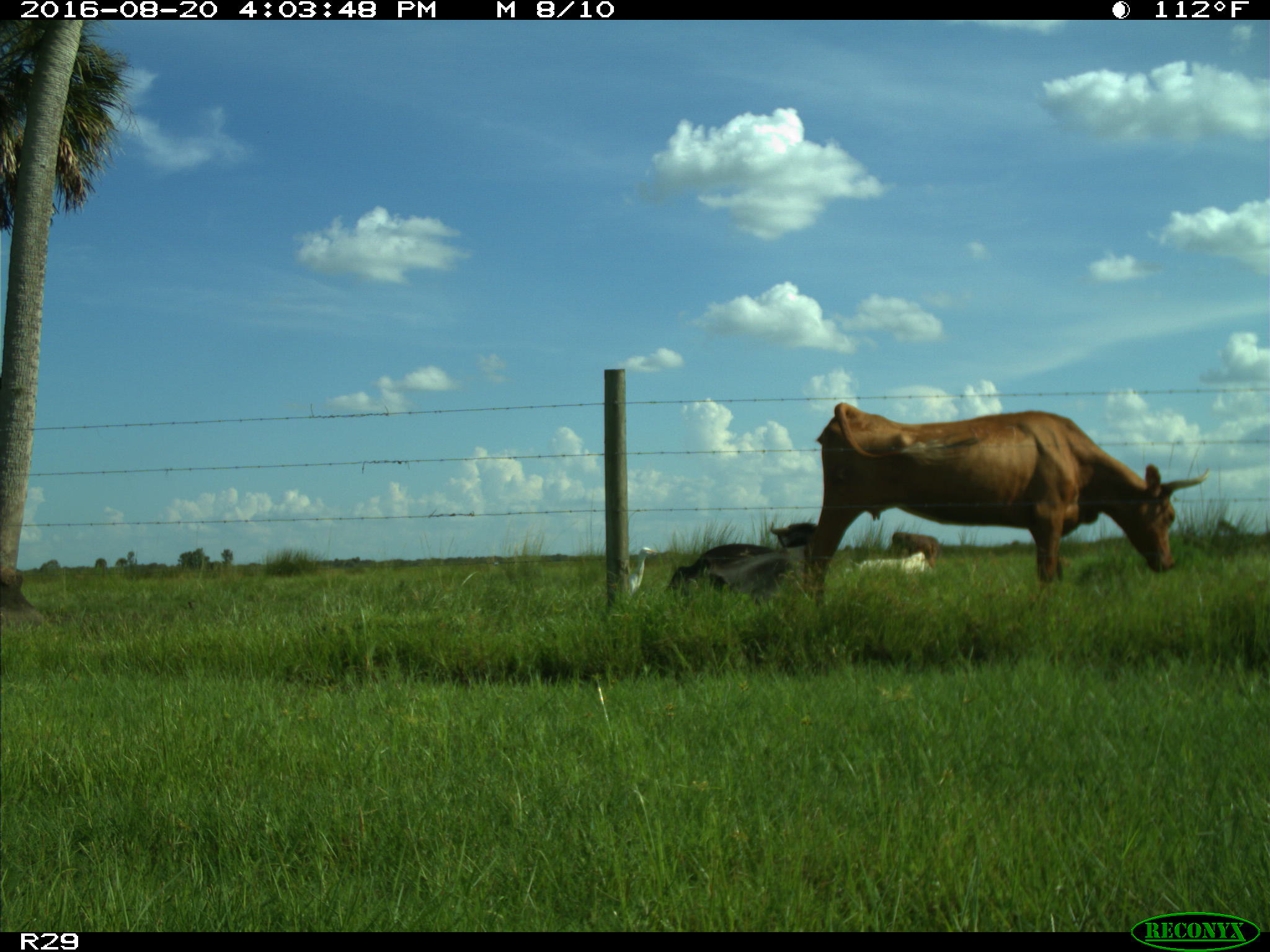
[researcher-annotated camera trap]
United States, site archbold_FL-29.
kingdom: Animalia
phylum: Chordata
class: Mammalia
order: Artiodactyla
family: Bovidae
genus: Bos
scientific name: Bos taurus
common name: domestic cow